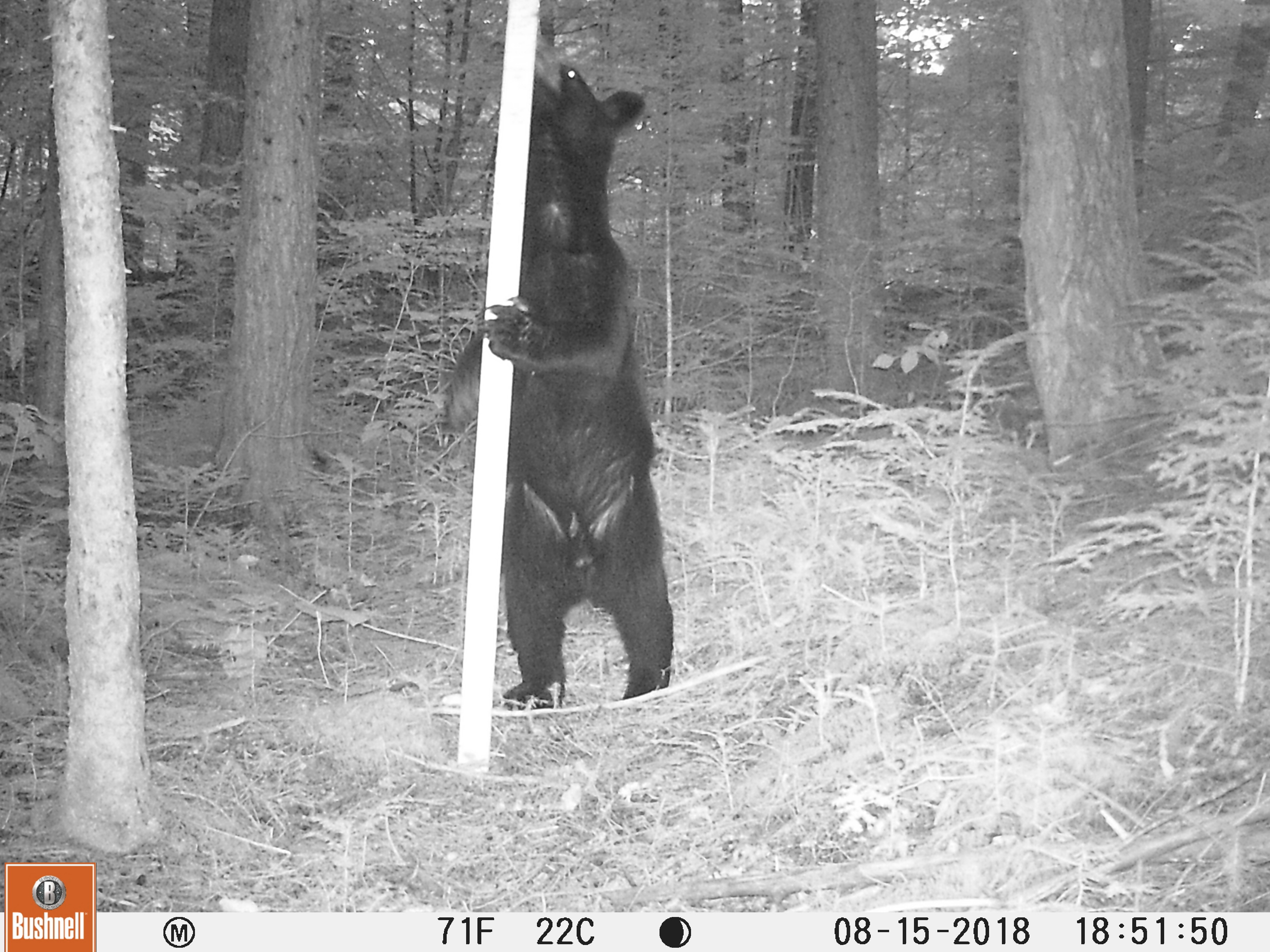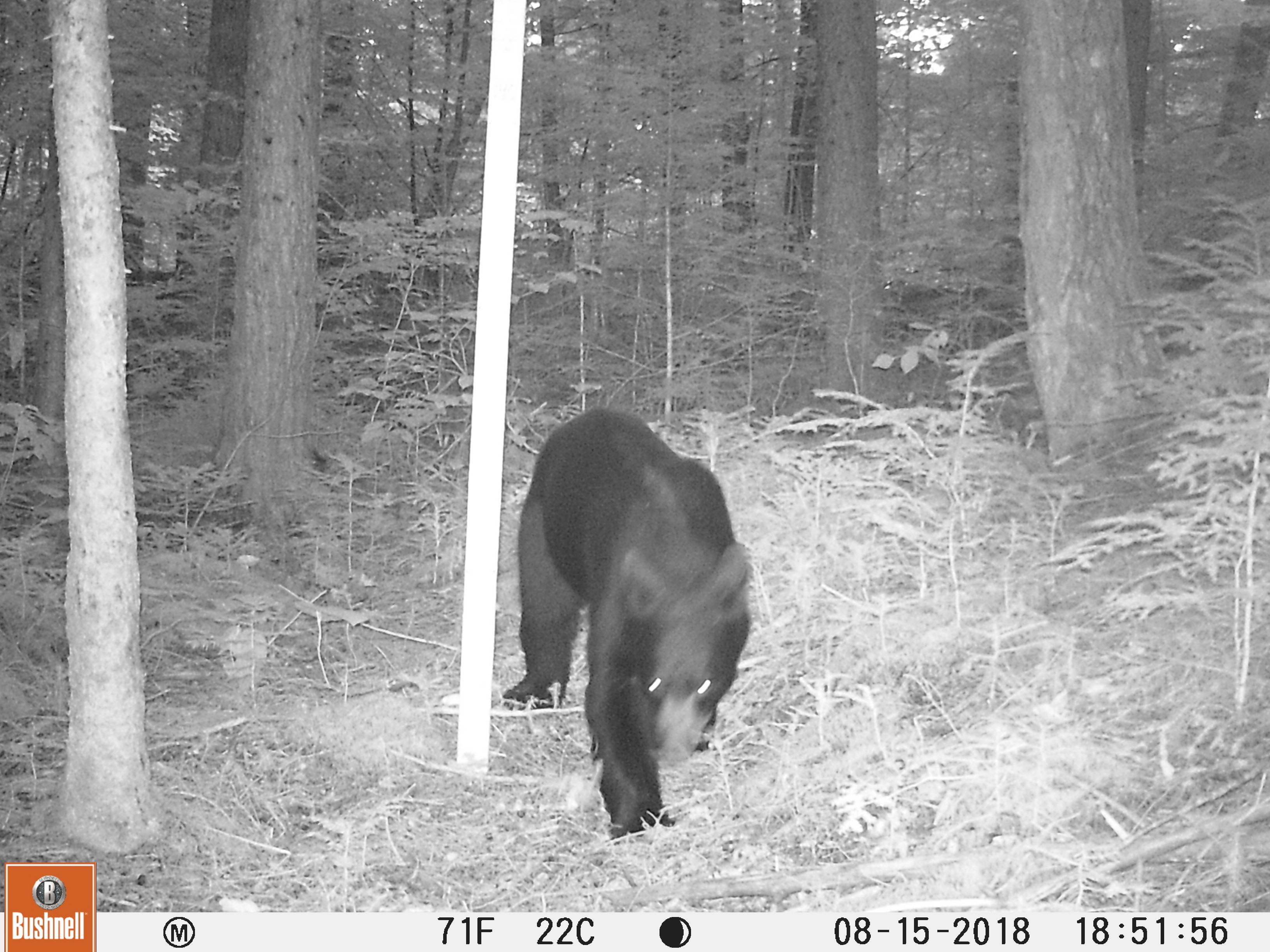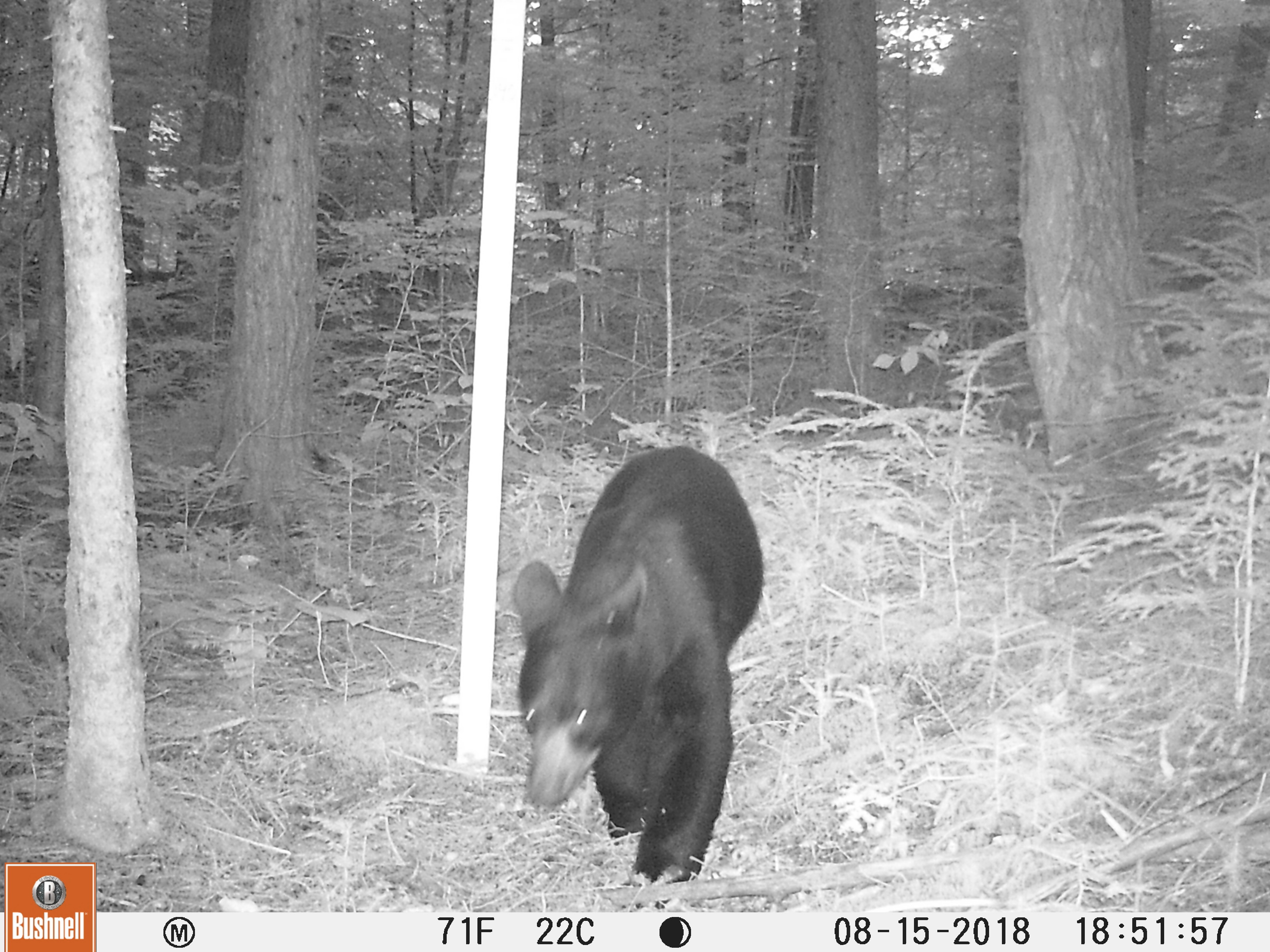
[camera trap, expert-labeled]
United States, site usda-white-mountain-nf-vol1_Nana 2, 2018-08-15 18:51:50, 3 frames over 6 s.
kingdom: Animalia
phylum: Chordata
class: Mammalia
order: Carnivora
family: Ursidae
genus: Ursus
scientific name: Ursus americanus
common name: black bear